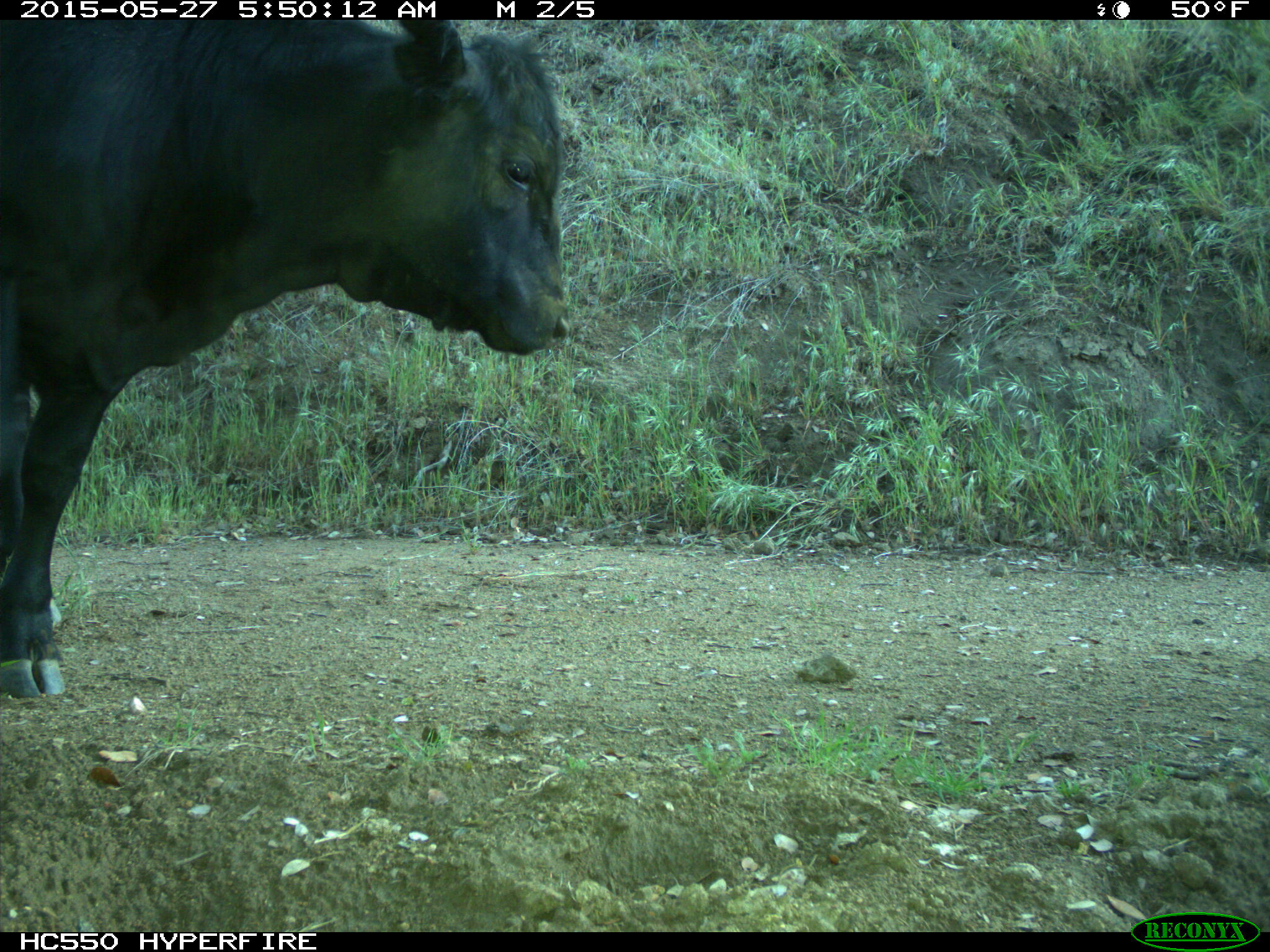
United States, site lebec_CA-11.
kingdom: Animalia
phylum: Chordata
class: Mammalia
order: Artiodactyla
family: Bovidae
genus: Bos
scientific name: Bos taurus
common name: domestic cow